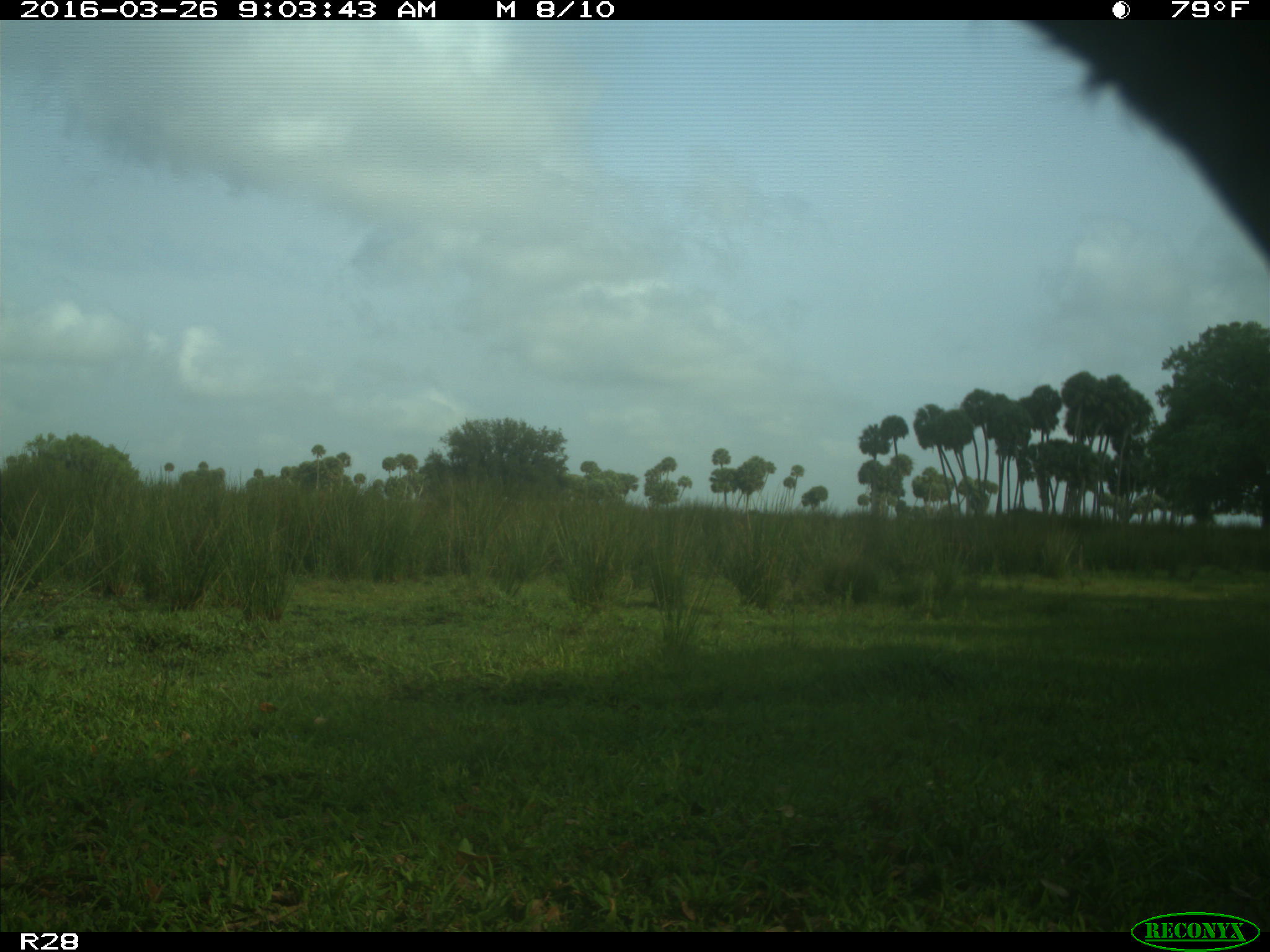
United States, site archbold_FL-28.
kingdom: Animalia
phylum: Chordata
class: Mammalia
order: Artiodactyla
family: Bovidae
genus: Bos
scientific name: Bos taurus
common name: domestic cow